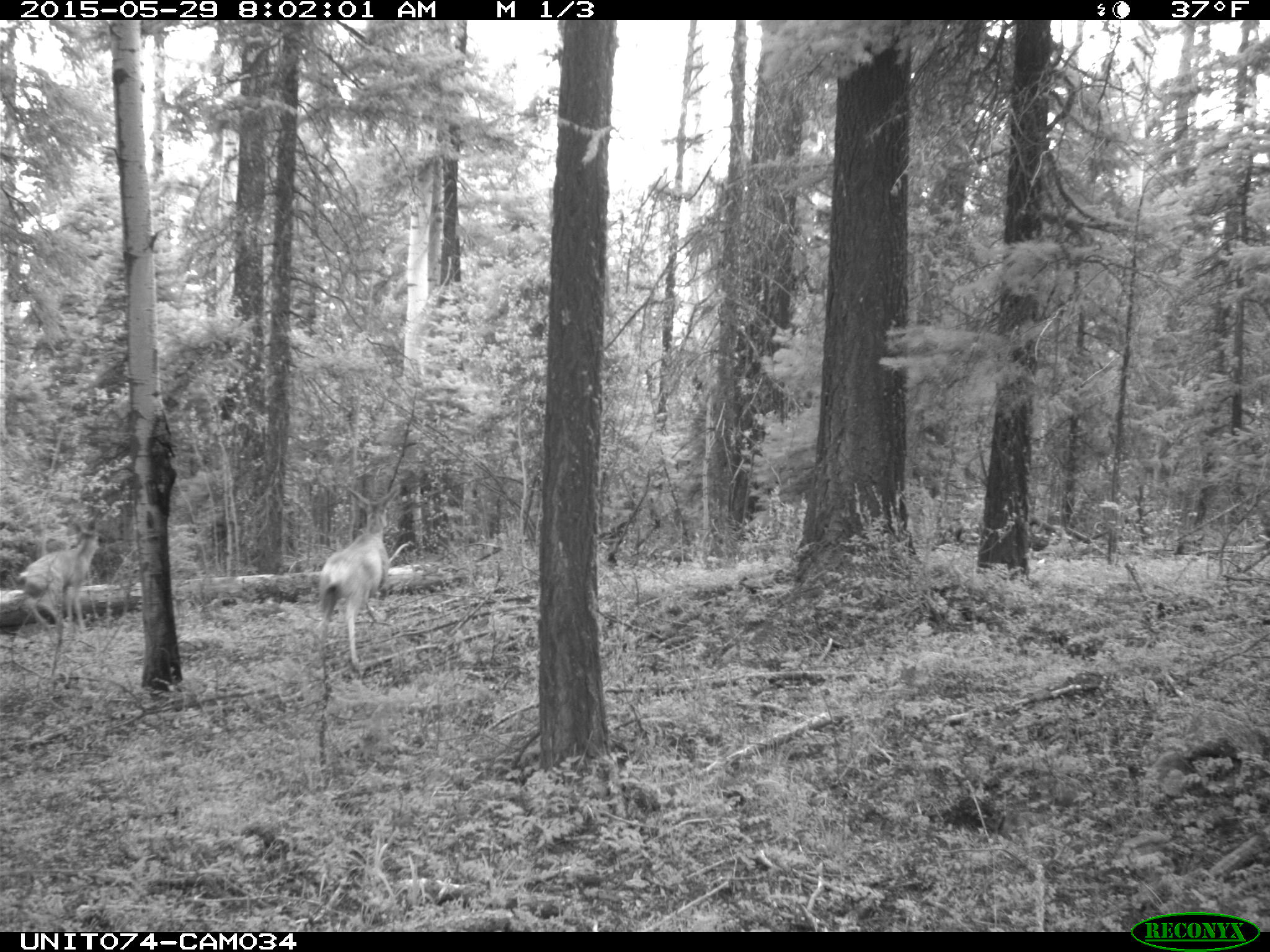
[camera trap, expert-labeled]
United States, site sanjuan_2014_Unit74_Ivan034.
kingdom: Animalia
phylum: Chordata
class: Mammalia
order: Artiodactyla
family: Cervidae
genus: Odocoileus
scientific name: Odocoileus hemionus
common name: mule deer